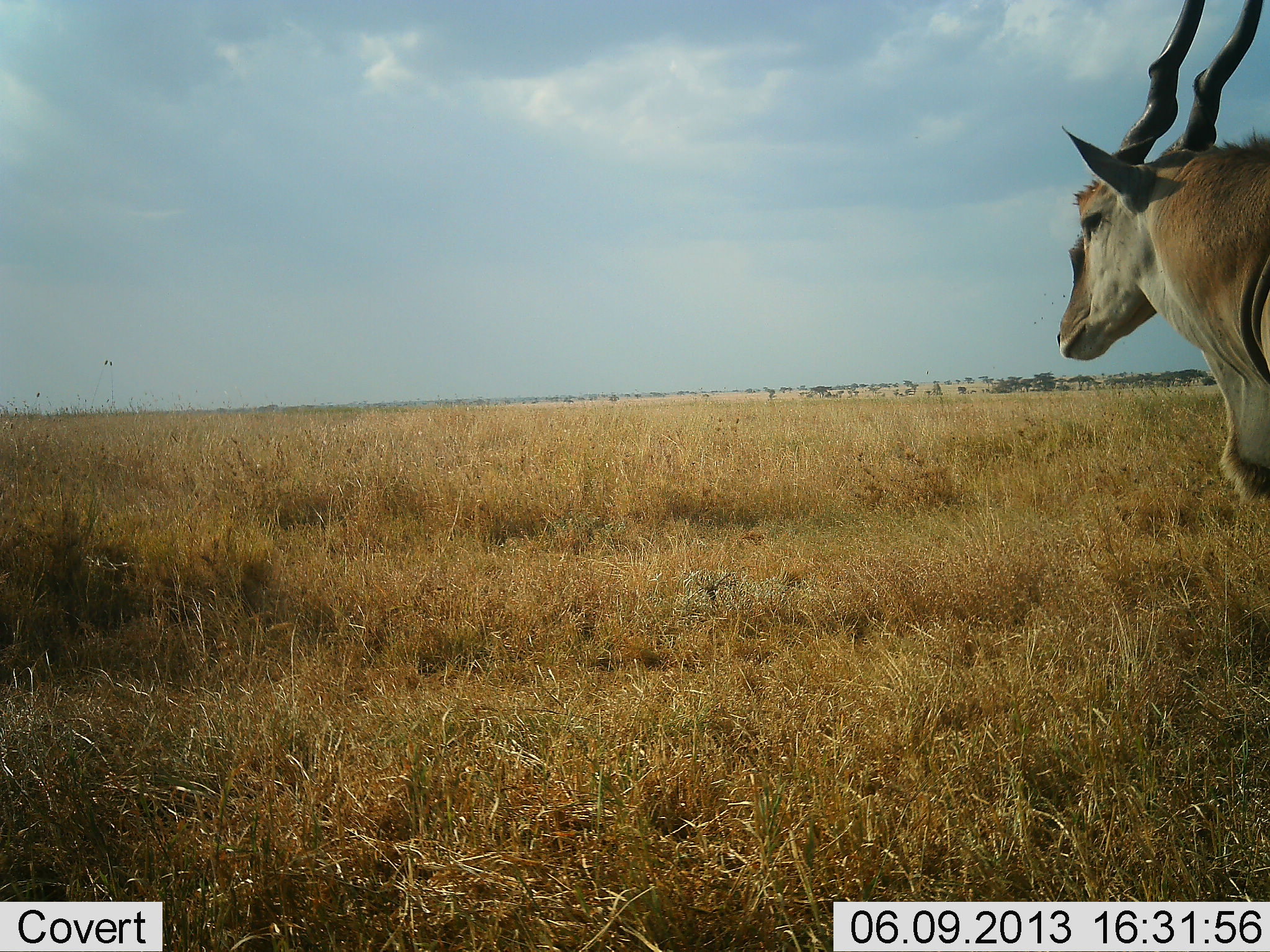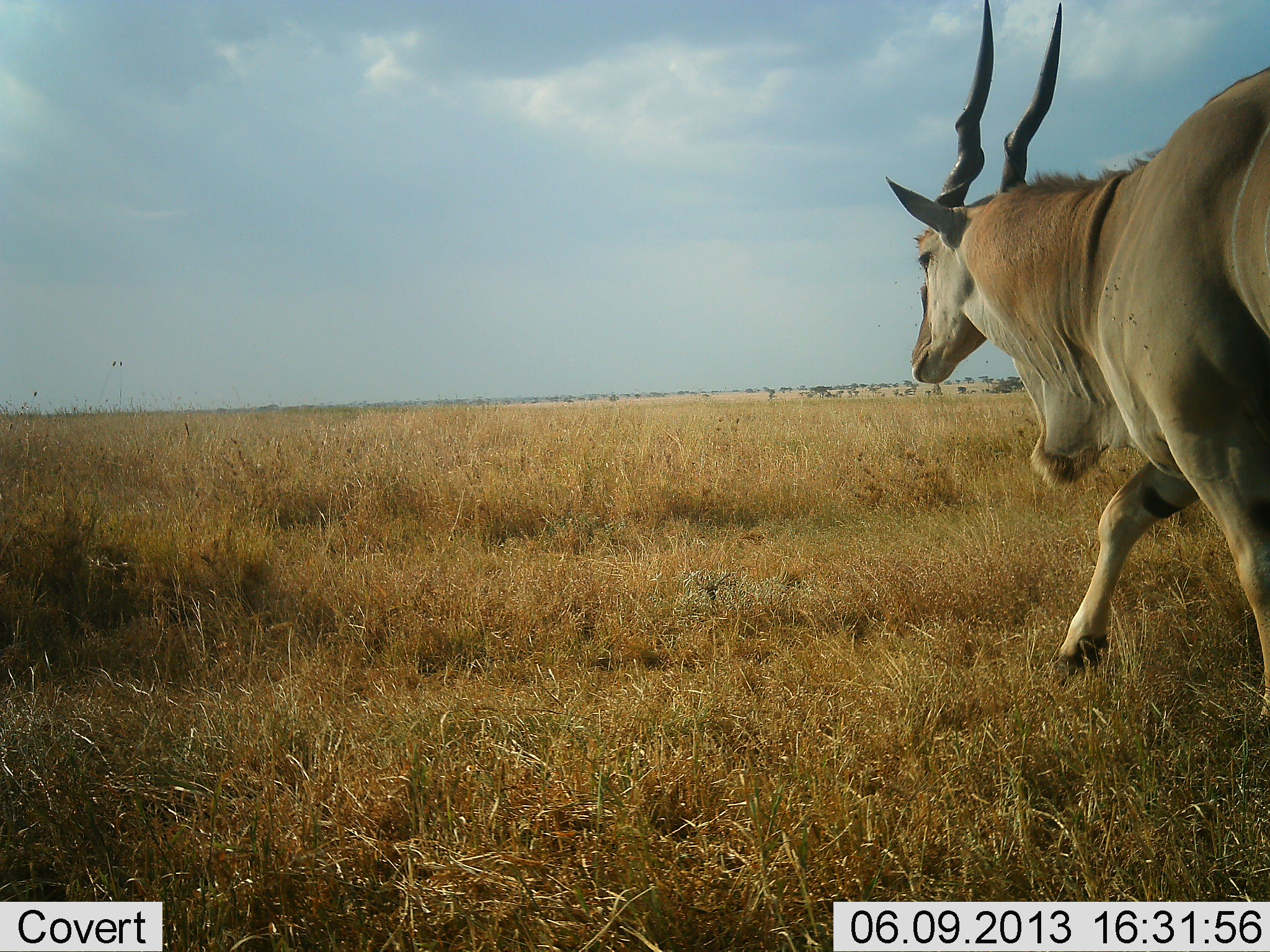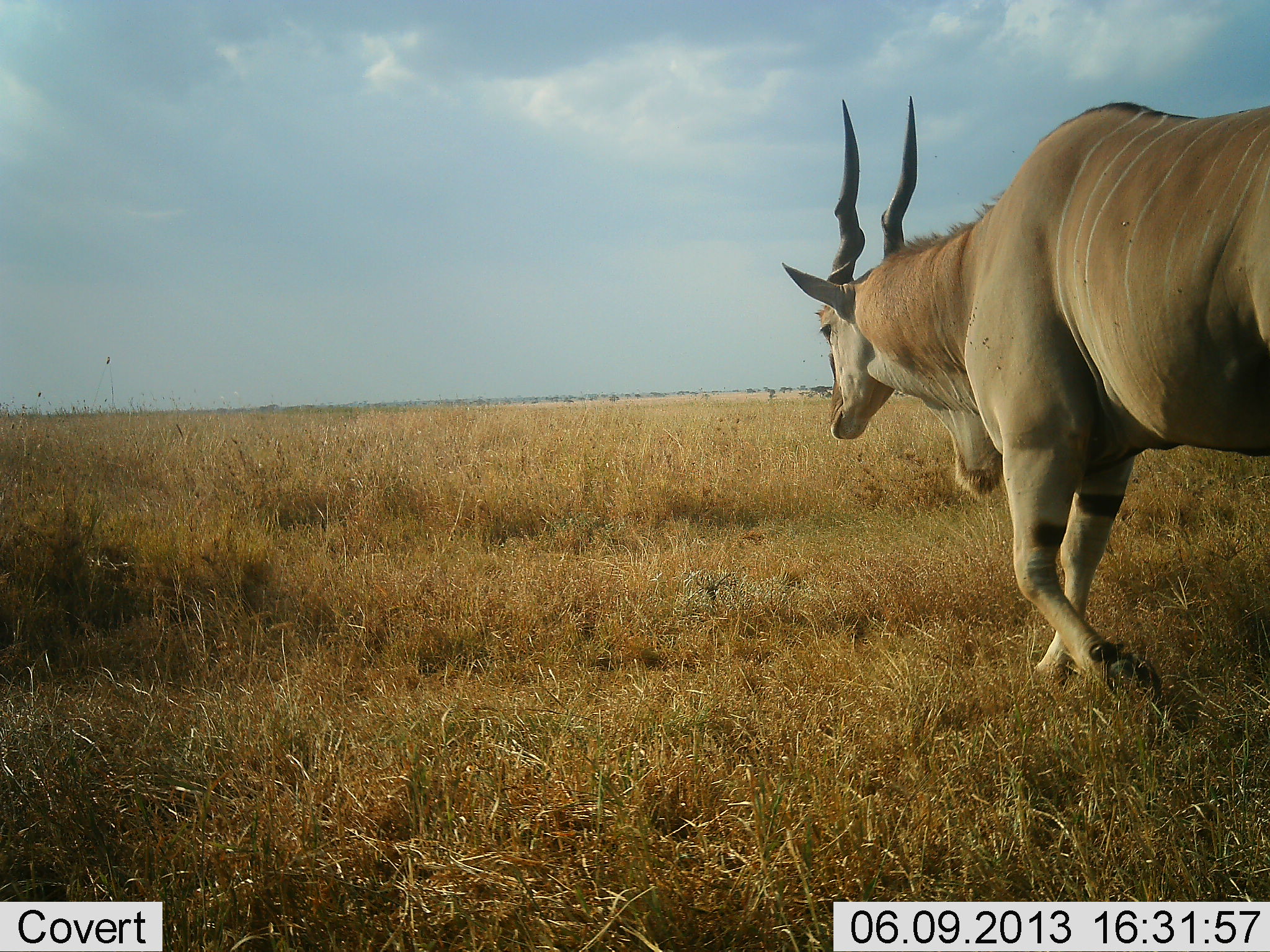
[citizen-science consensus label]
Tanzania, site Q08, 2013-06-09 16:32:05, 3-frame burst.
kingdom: Animalia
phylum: Chordata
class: Mammalia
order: Artiodactyla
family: Bovidae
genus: Tragelaphus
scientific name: Tragelaphus oryx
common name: eland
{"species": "eland (Tragelaphus oryx)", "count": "1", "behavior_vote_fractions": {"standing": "7%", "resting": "0%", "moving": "93%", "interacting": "0%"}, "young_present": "0%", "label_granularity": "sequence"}